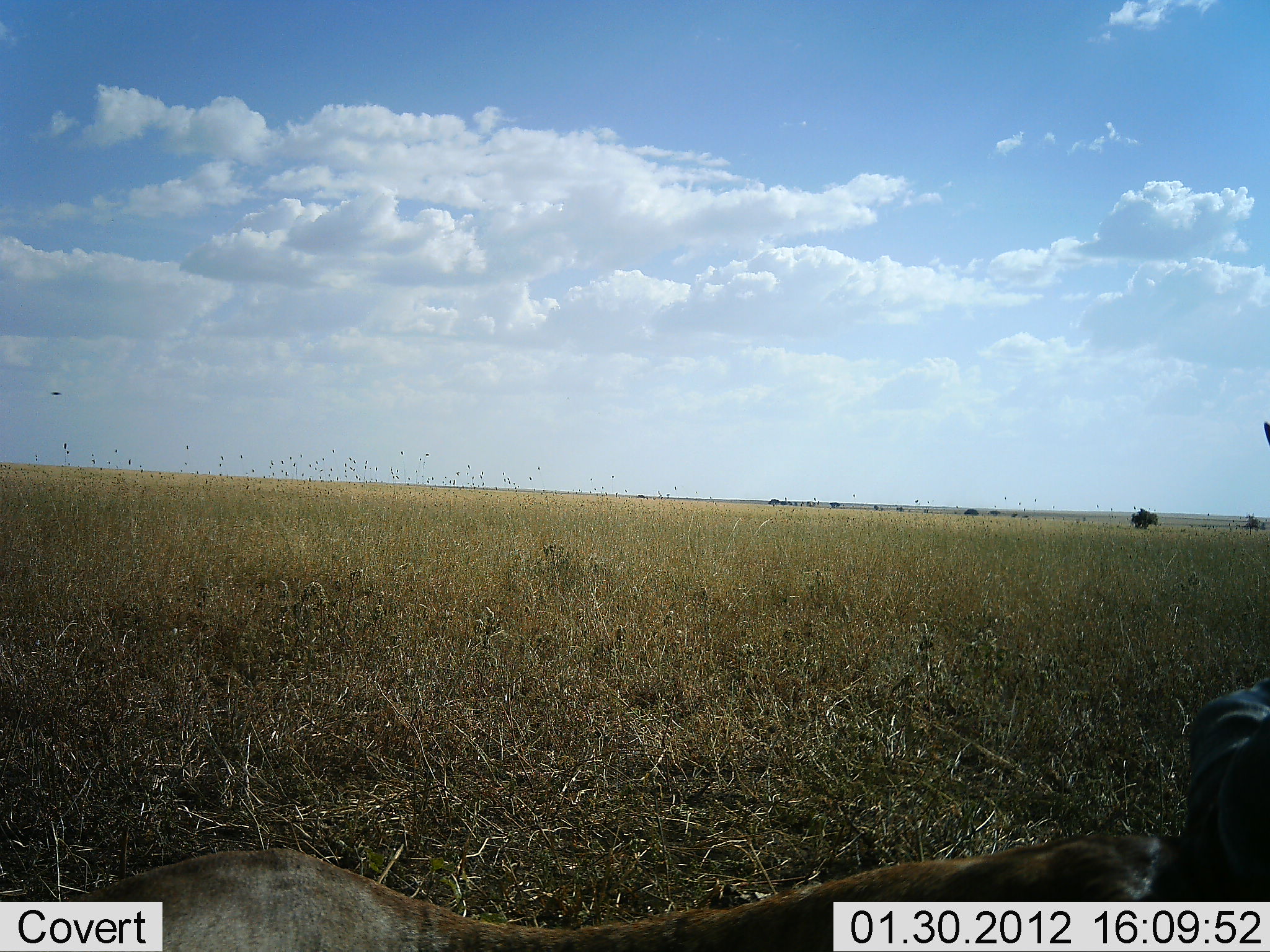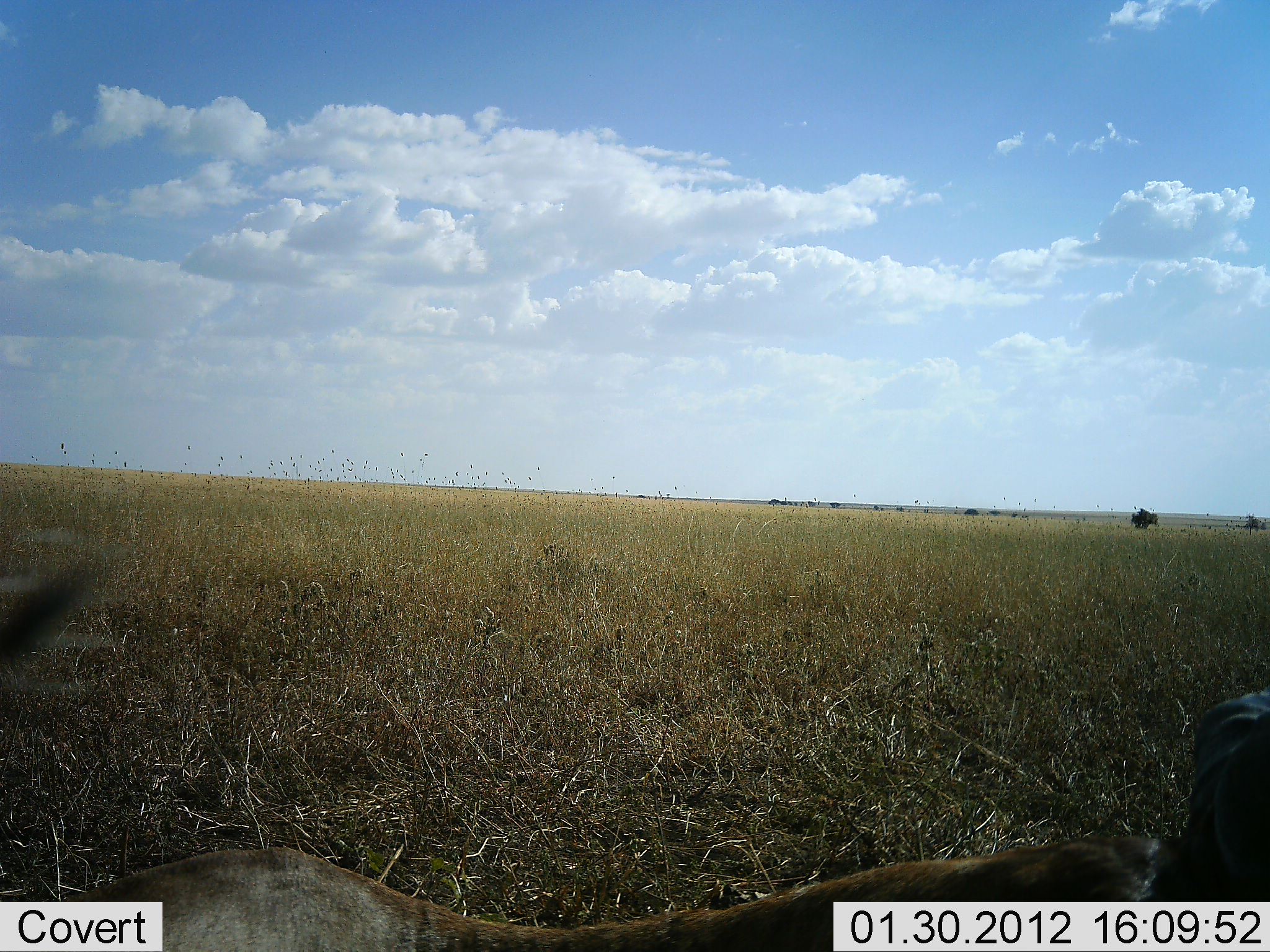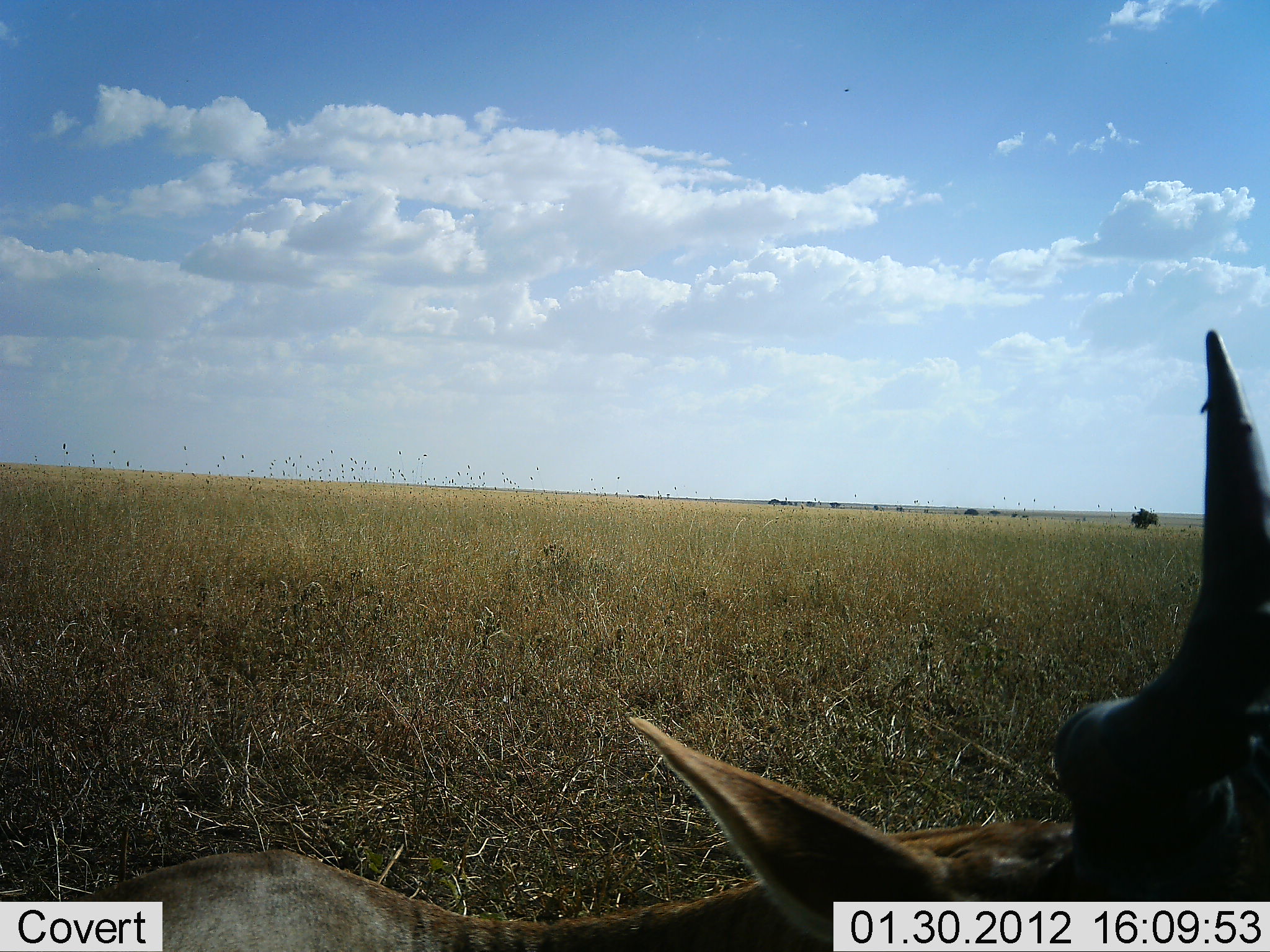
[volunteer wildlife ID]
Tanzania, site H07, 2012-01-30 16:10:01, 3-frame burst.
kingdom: Animalia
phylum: Chordata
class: Mammalia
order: Artiodactyla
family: Bovidae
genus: Alcelaphus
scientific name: Alcelaphus buselaphus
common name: hartebeest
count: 1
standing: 0%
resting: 100%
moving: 0%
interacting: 0%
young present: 0%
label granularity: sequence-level